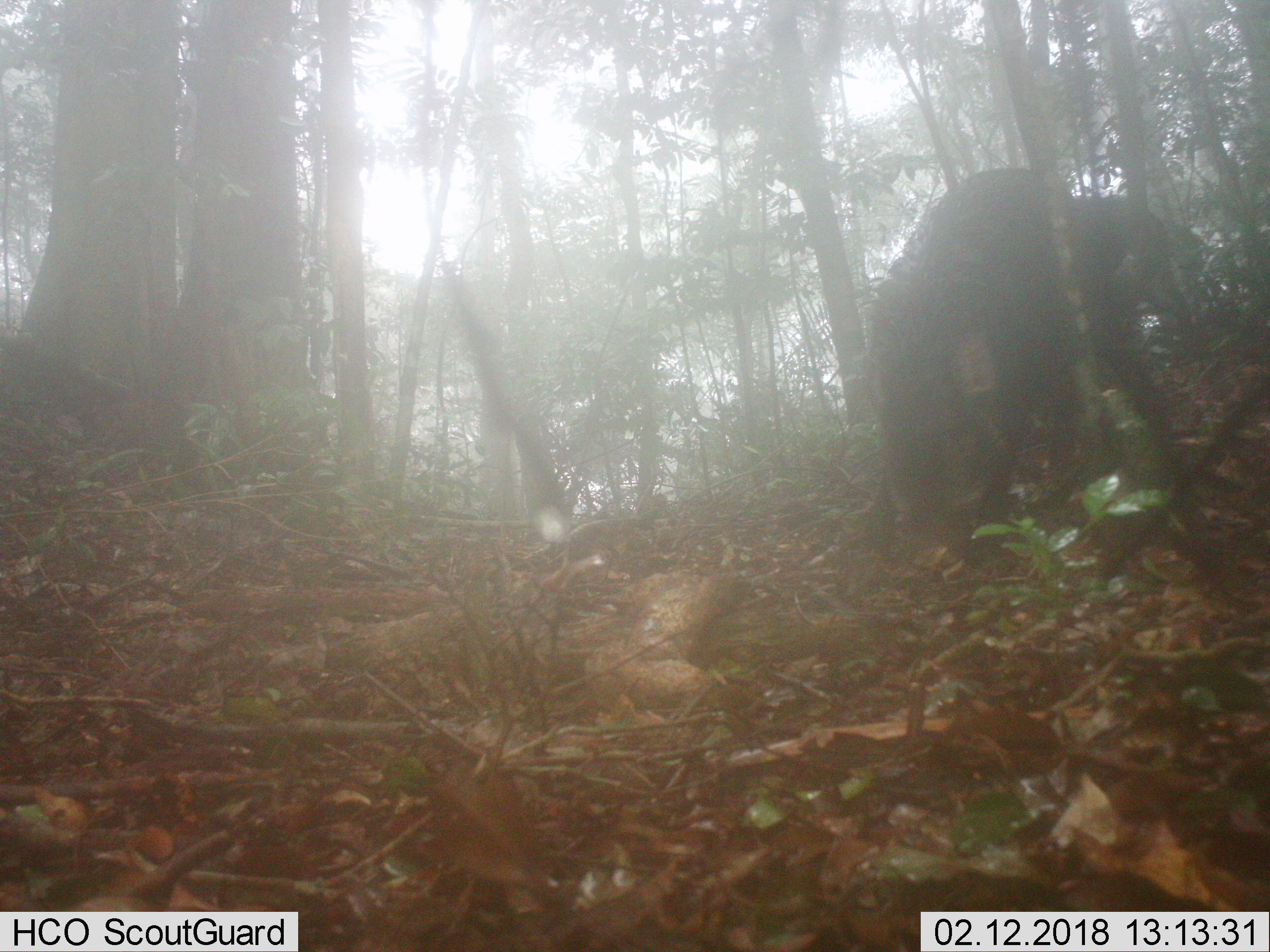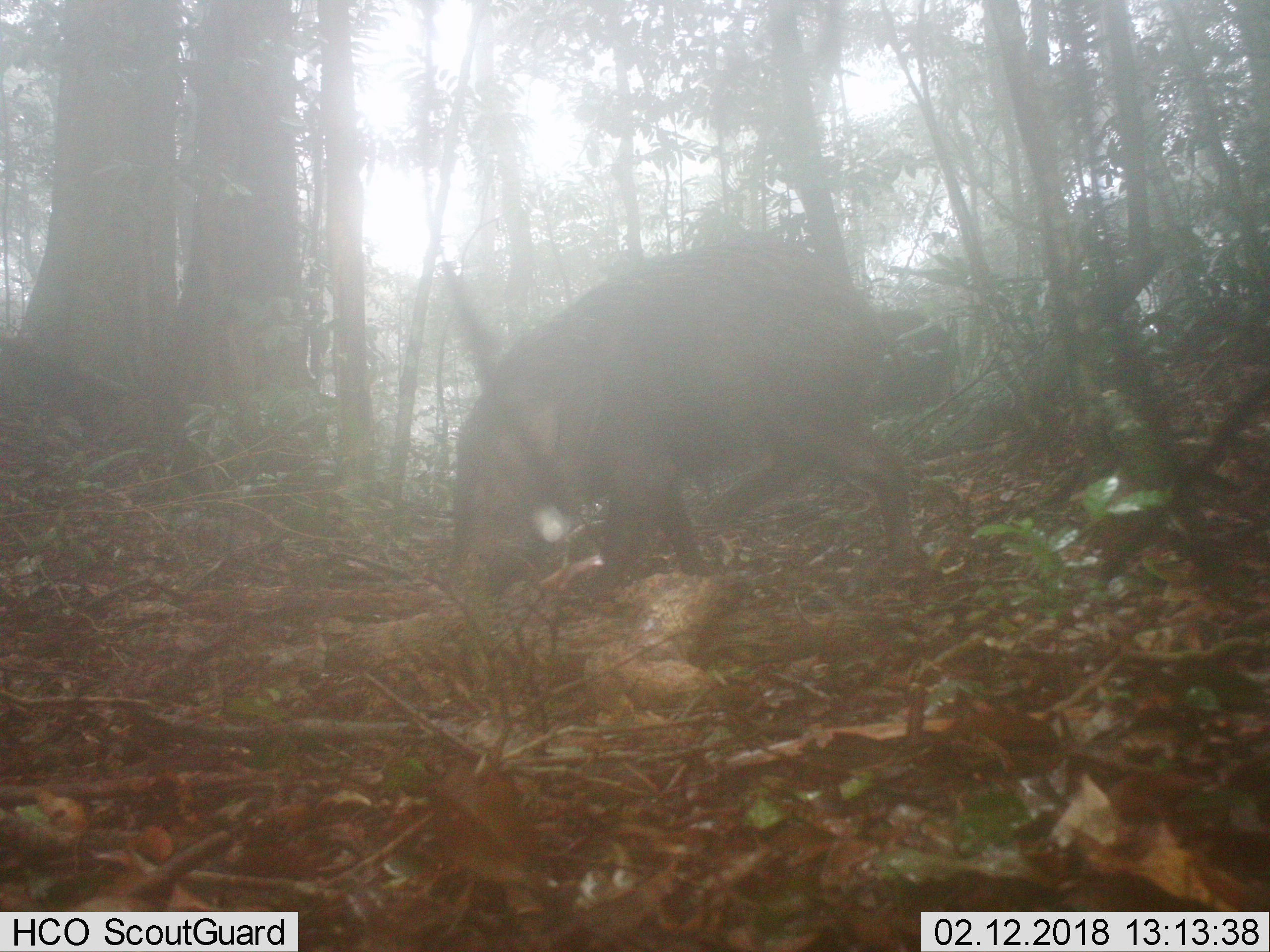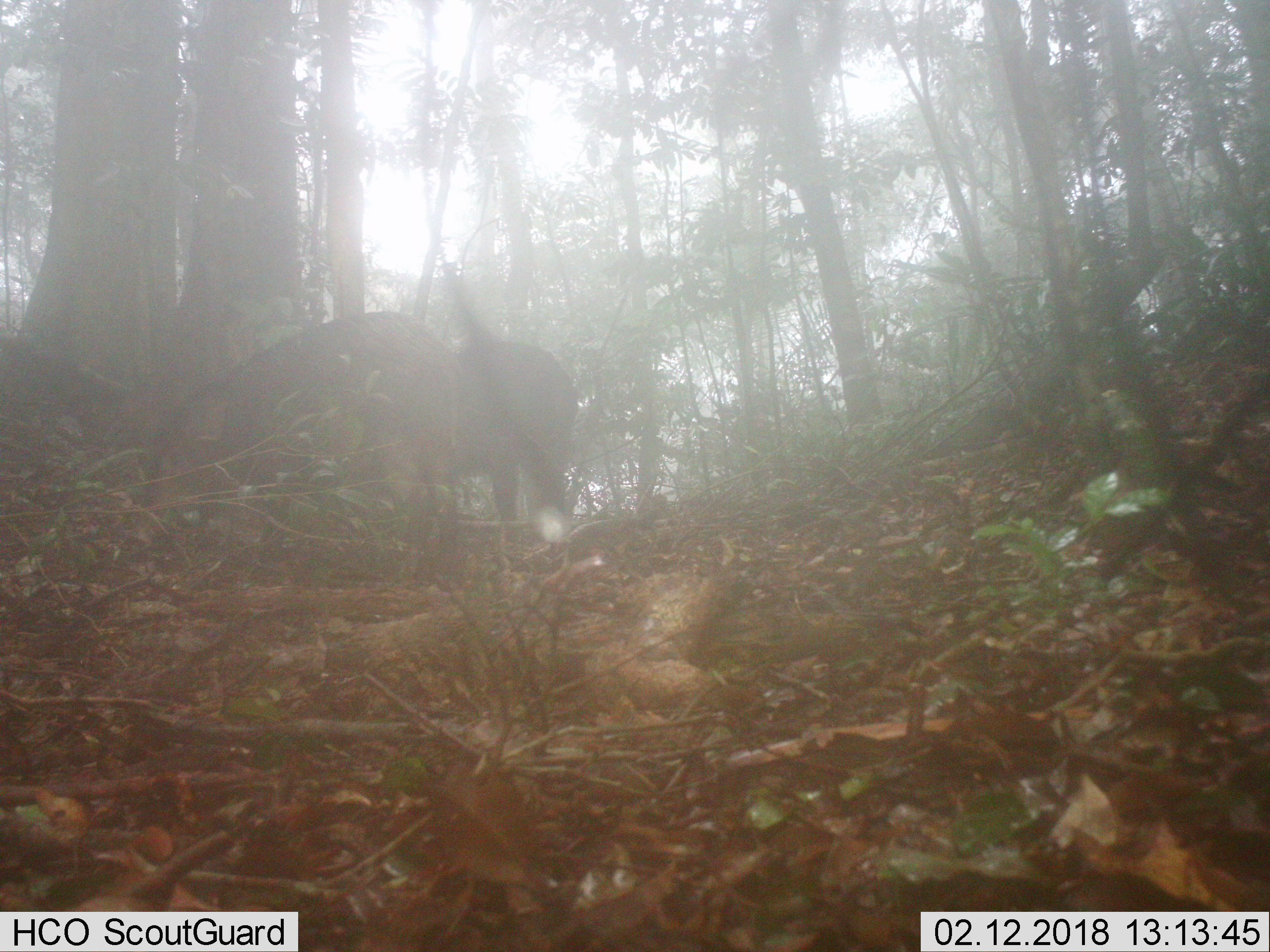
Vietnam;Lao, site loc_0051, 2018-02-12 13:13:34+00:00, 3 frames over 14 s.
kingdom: Animalia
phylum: Chordata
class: Mammalia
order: Artiodactyla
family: Suidae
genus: Sus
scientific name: Sus scrofa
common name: eurasian wild pig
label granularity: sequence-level